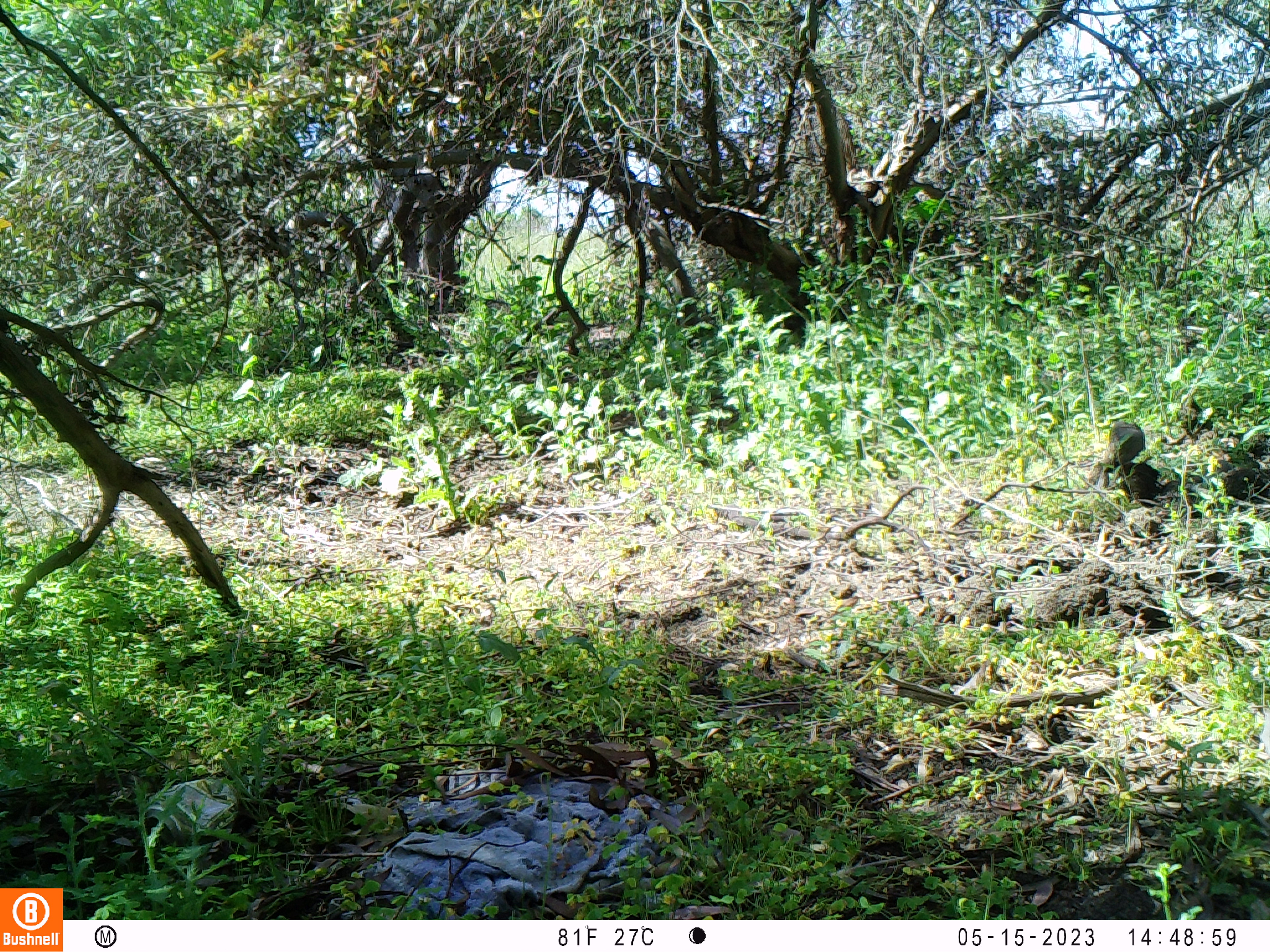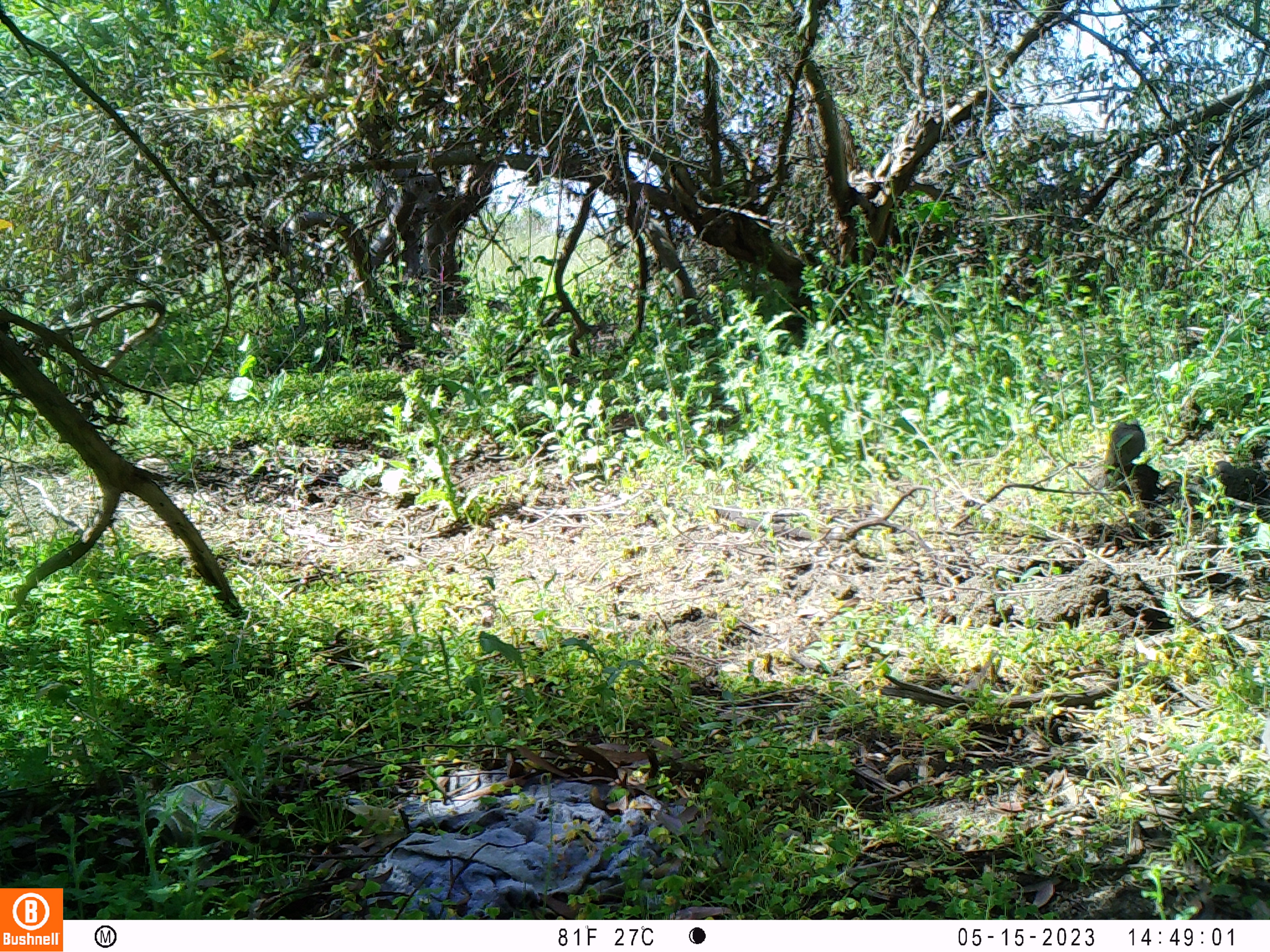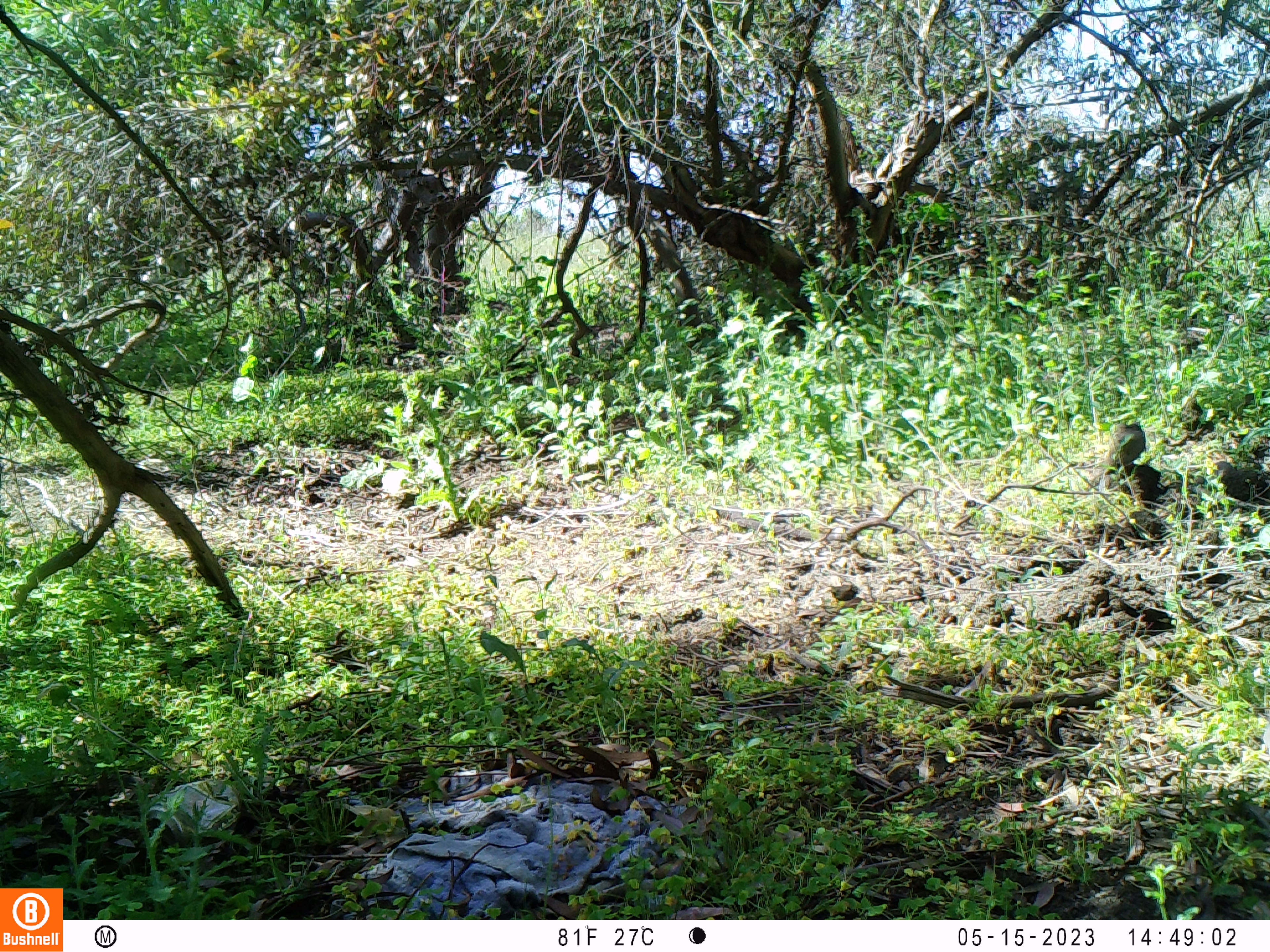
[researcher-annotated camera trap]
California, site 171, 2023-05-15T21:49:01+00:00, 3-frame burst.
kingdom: Animalia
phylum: Chordata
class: Aves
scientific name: Aves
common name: bird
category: unknown bird